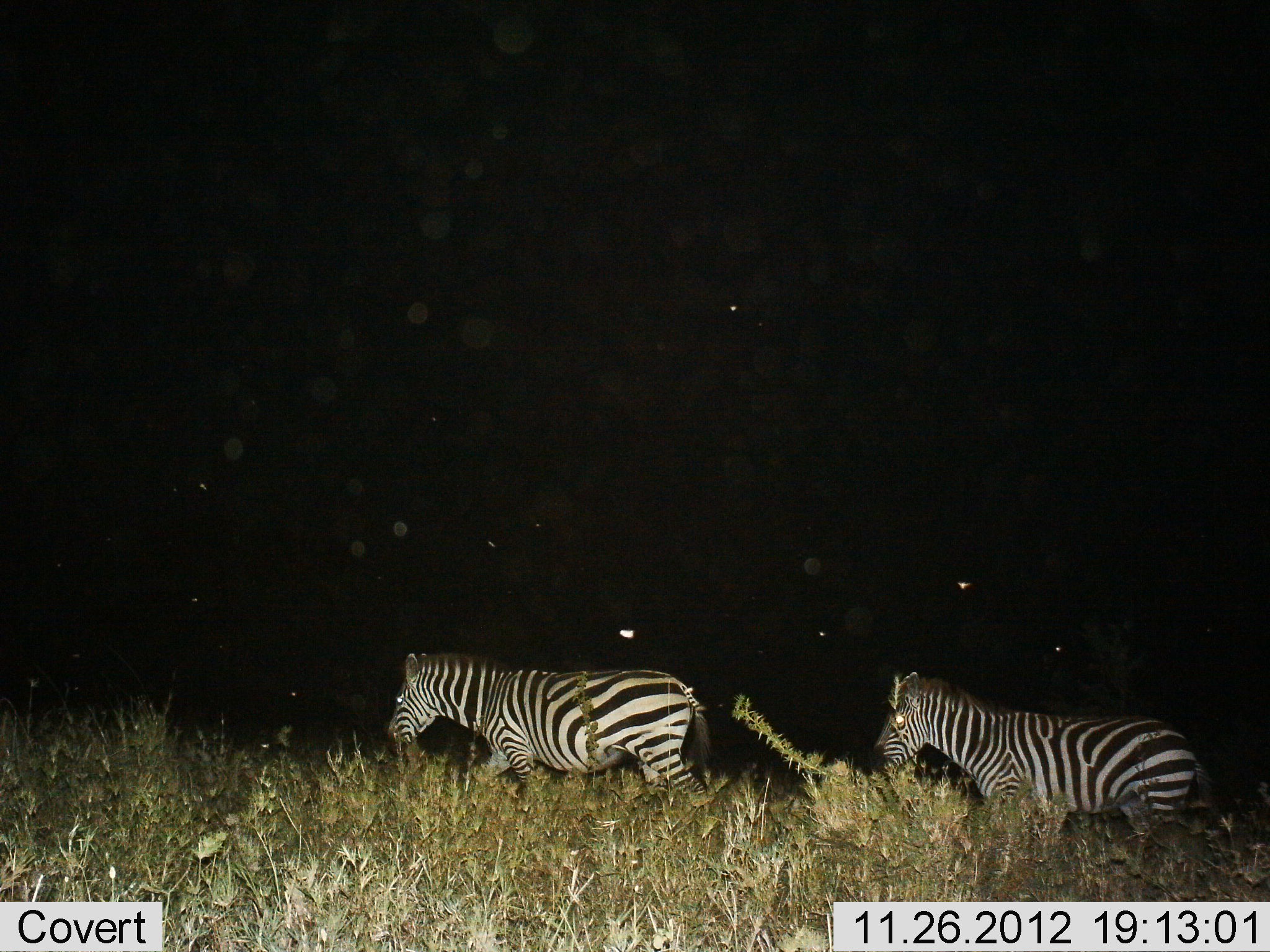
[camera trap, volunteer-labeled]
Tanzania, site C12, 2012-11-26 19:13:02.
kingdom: Animalia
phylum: Chordata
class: Mammalia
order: Perissodactyla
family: Equidae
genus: Equus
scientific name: Equus quagga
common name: plains zebra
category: zebra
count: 2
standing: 10%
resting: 0%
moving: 90%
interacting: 0%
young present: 0%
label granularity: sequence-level